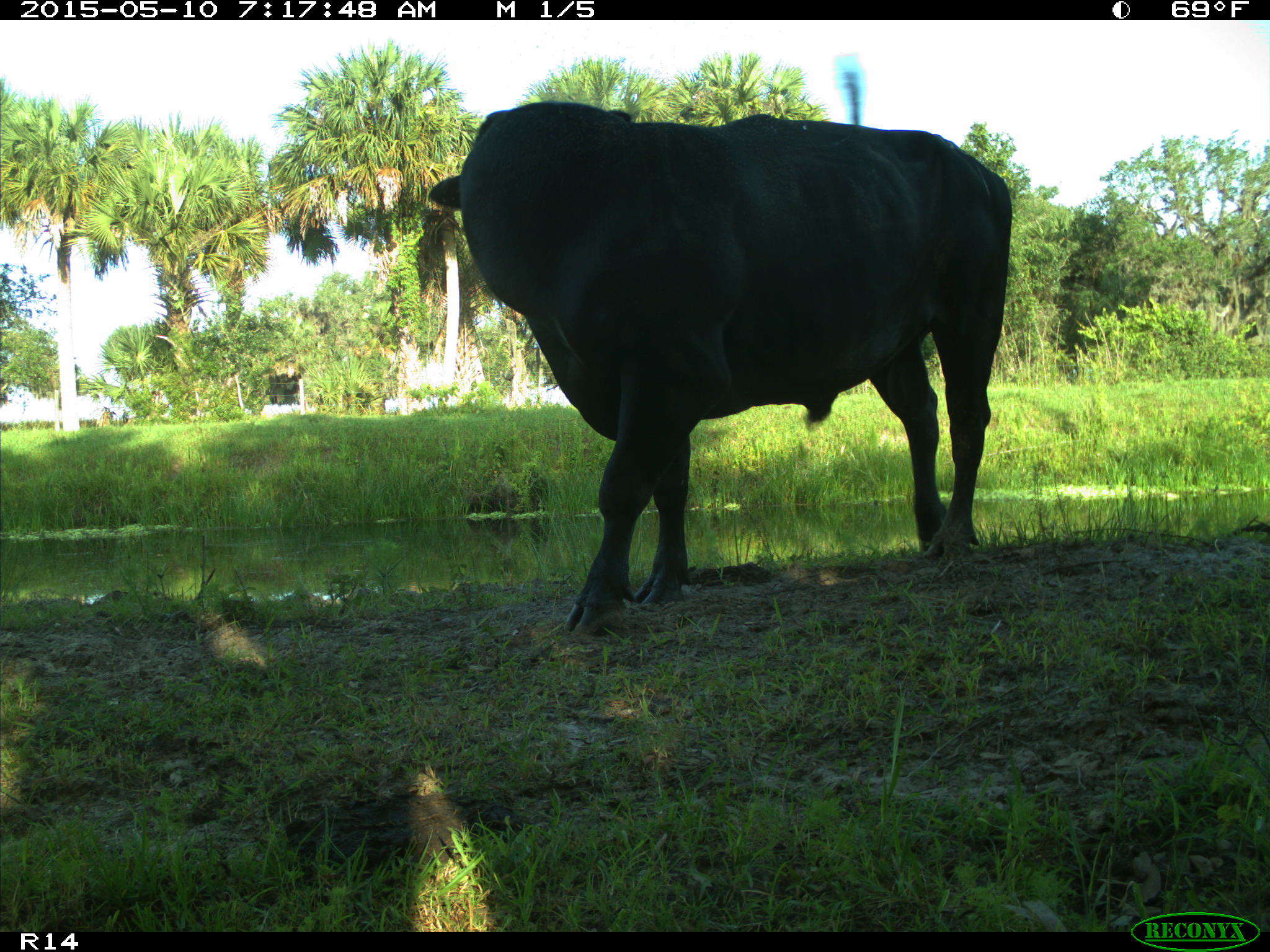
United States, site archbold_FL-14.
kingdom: Animalia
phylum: Chordata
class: Mammalia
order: Artiodactyla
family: Bovidae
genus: Bos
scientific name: Bos taurus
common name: domestic cow